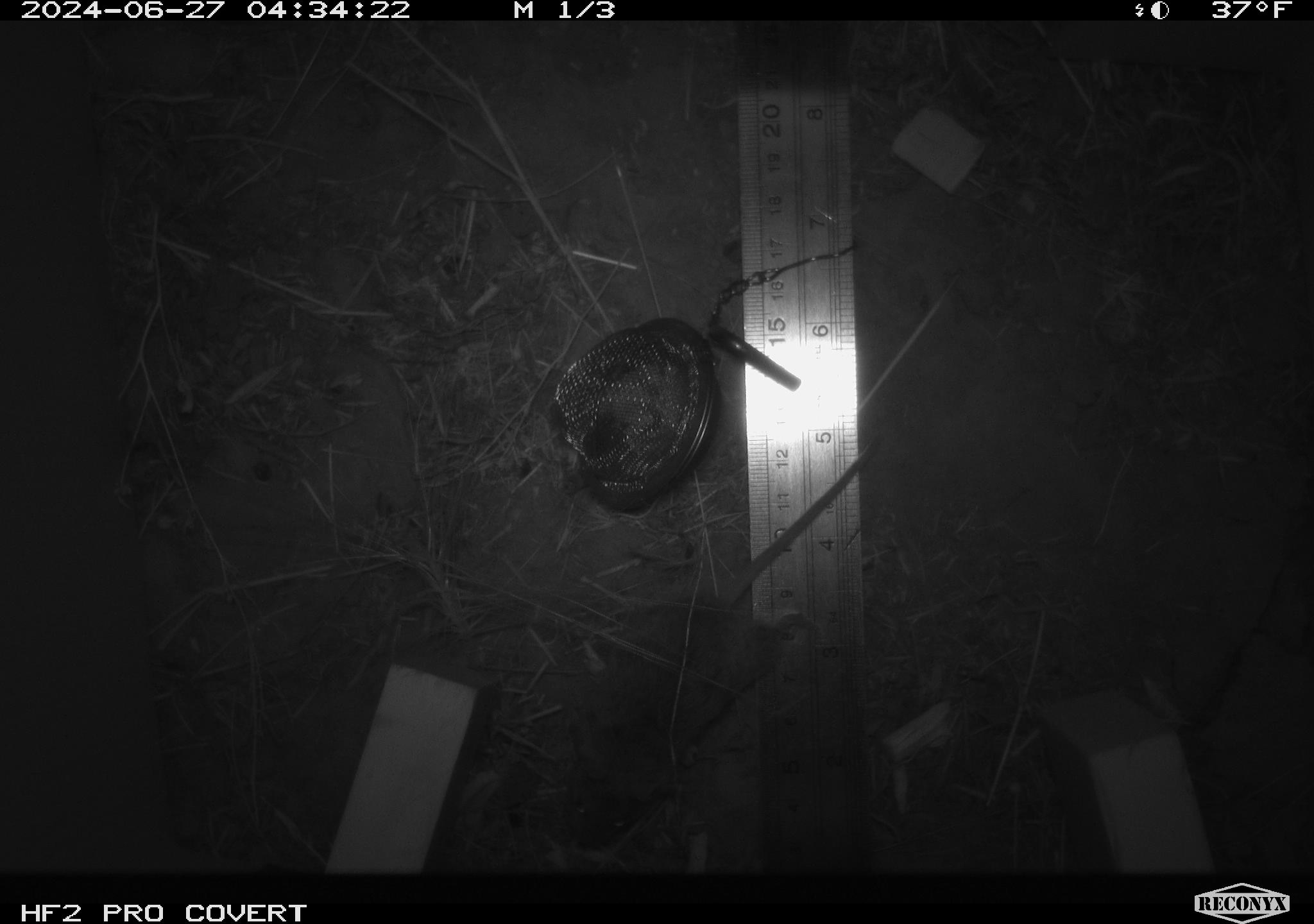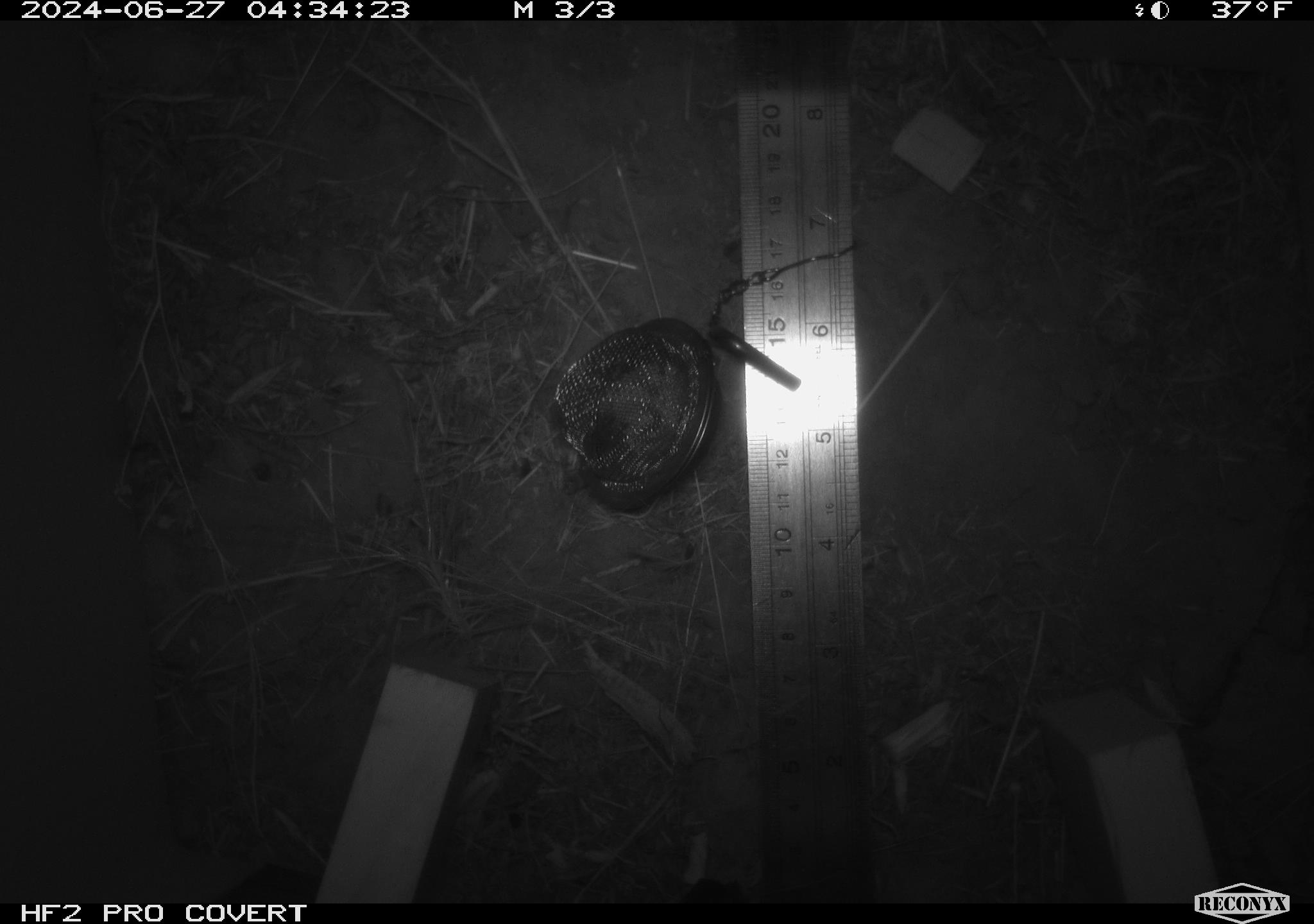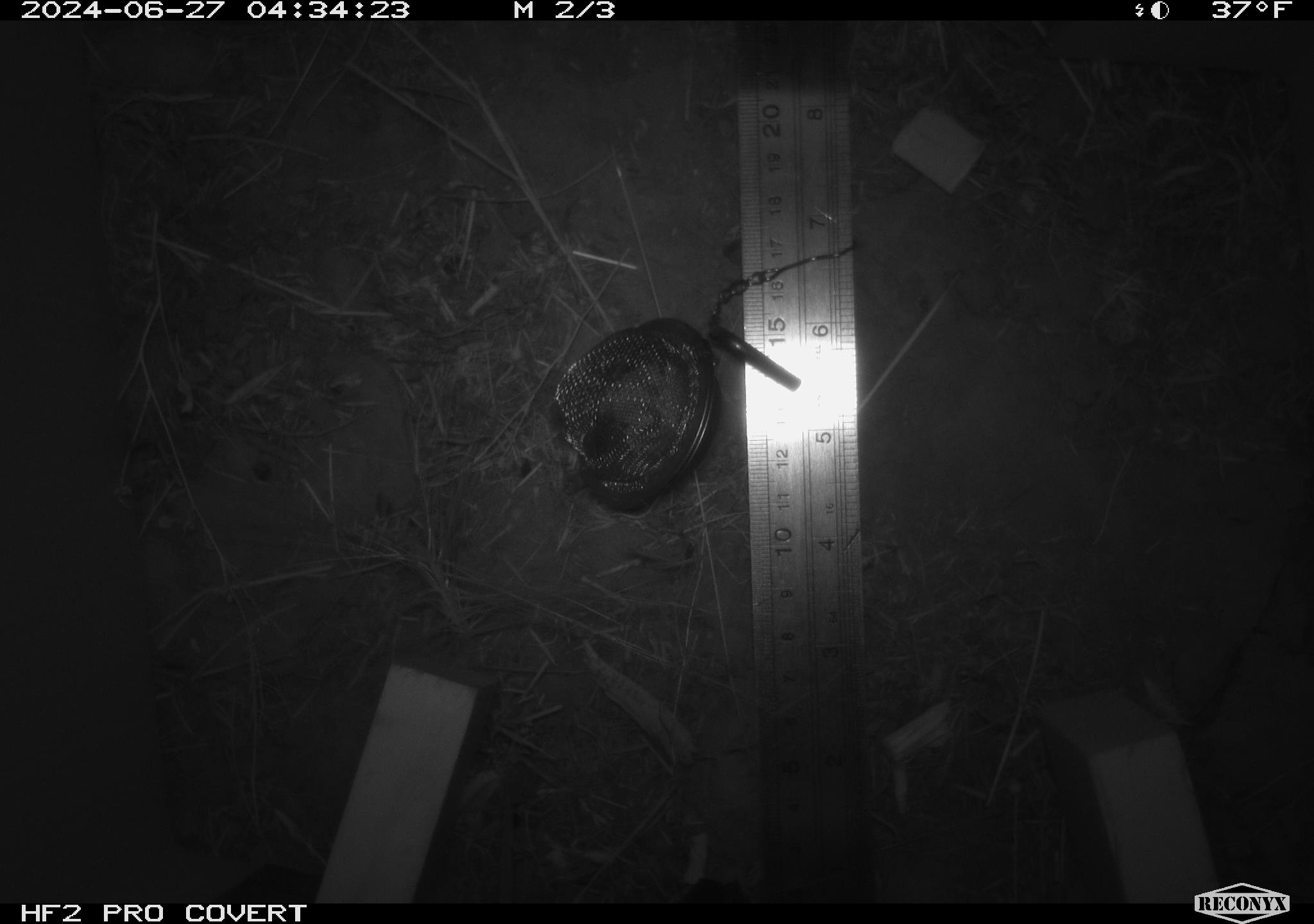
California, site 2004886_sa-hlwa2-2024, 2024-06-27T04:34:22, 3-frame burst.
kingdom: Animalia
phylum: Chordata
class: Mammalia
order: Rodentia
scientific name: Rodentia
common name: mouse species